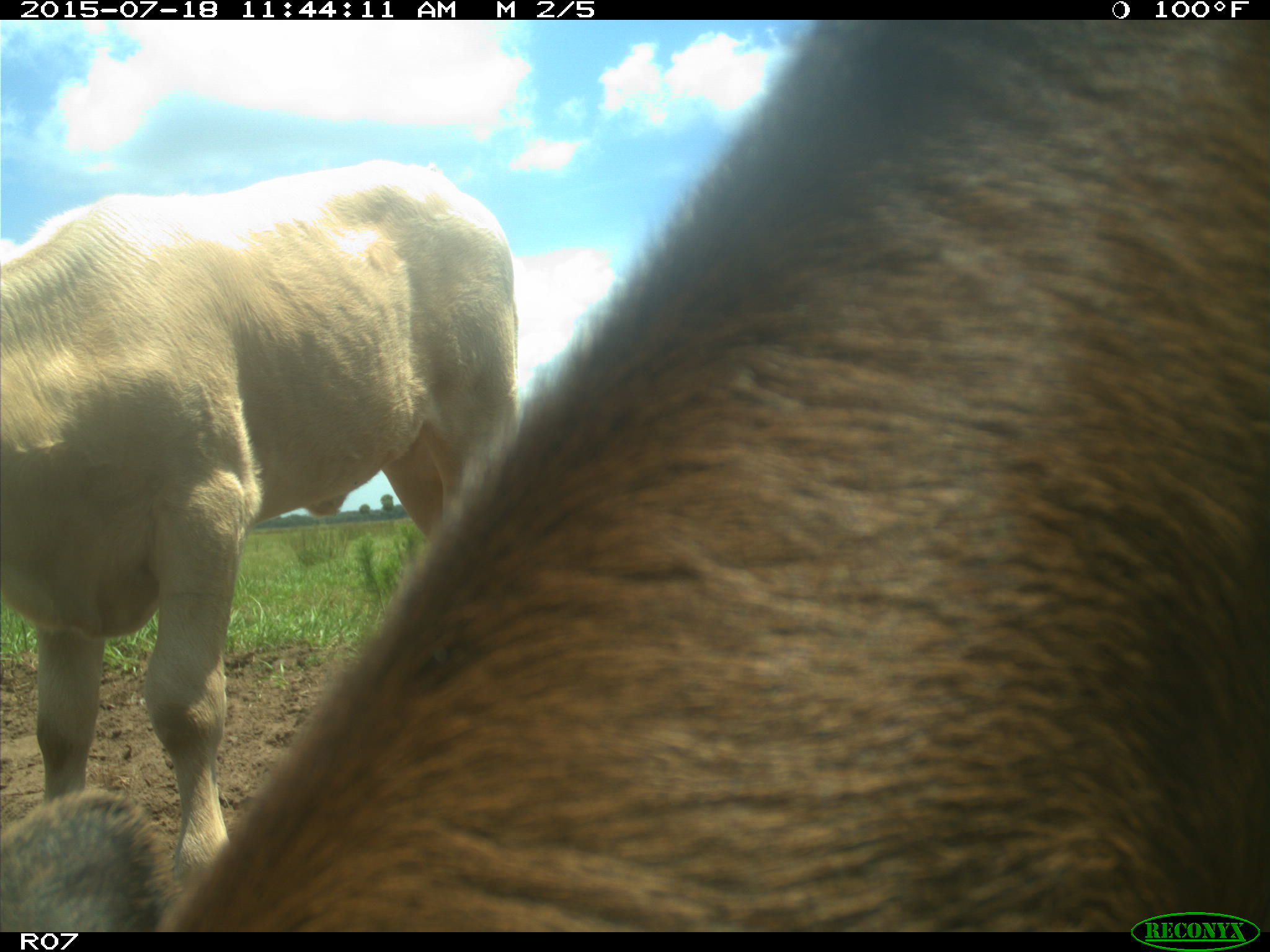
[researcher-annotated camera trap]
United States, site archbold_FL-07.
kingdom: Animalia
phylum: Chordata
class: Mammalia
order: Artiodactyla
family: Bovidae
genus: Bos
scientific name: Bos taurus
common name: domestic cow